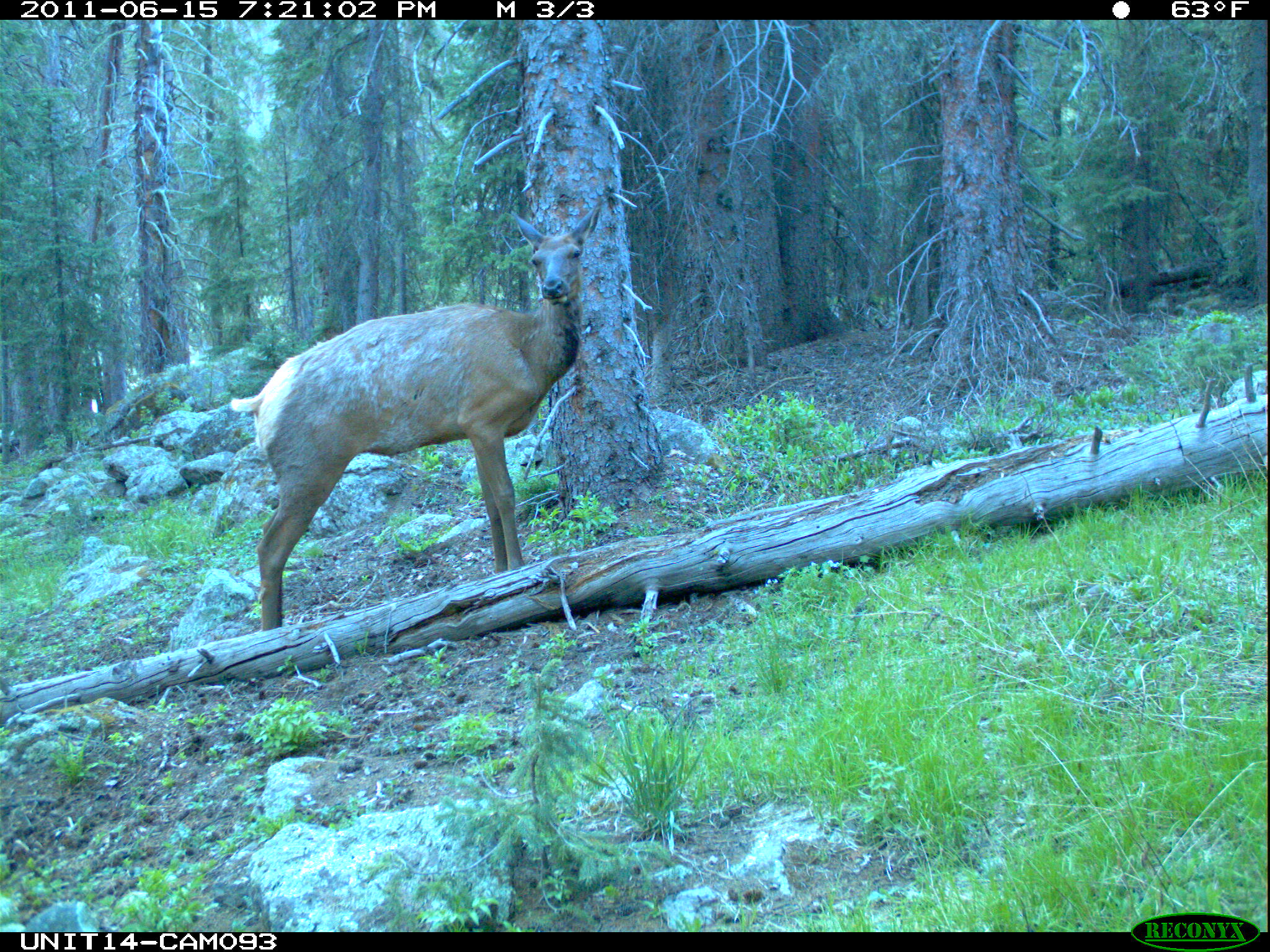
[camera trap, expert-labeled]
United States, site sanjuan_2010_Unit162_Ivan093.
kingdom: Animalia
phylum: Chordata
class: Mammalia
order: Artiodactyla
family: Cervidae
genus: Cervus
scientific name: Cervus elaphus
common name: red deer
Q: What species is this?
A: Cervus elaphus (red deer).